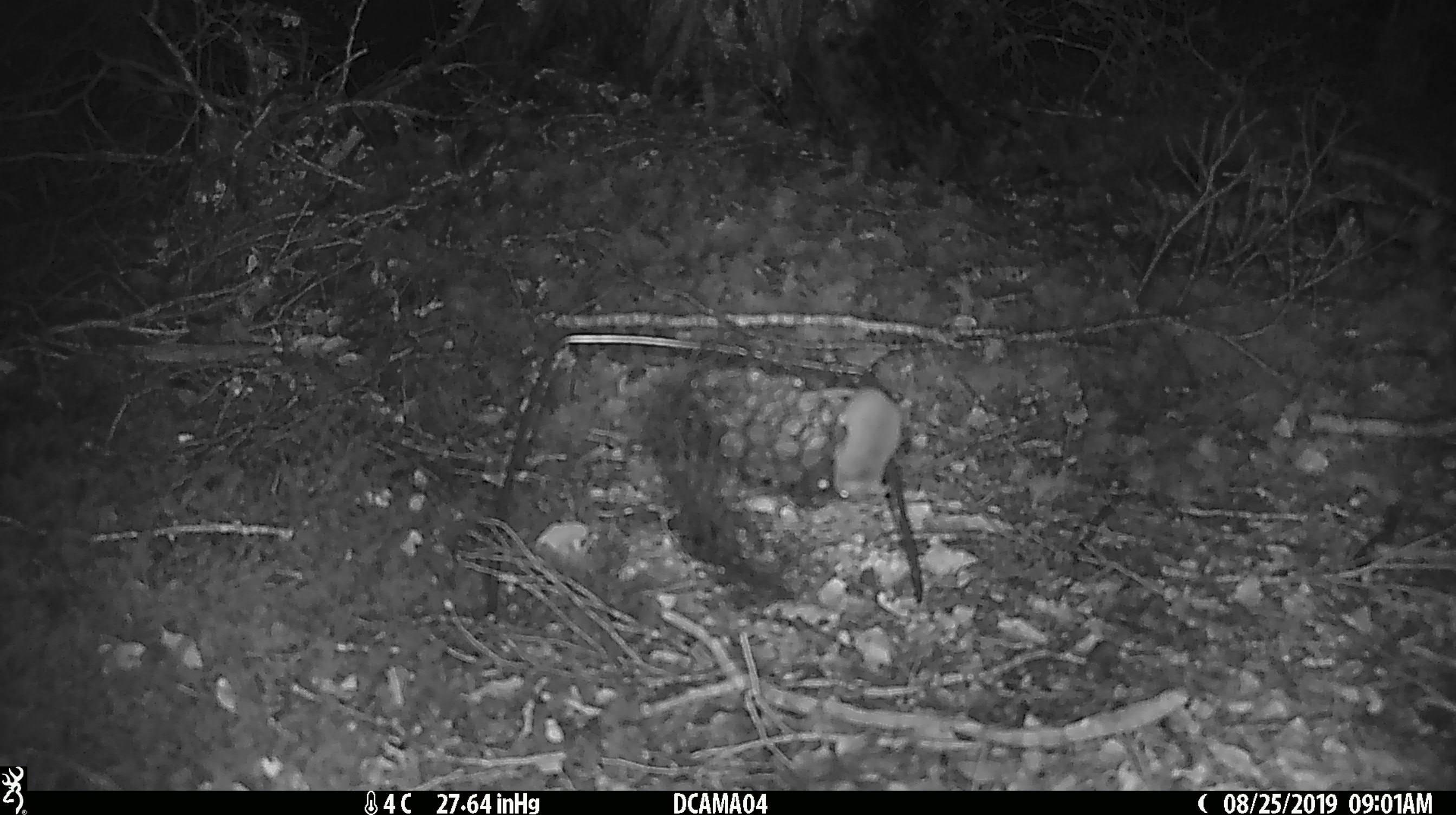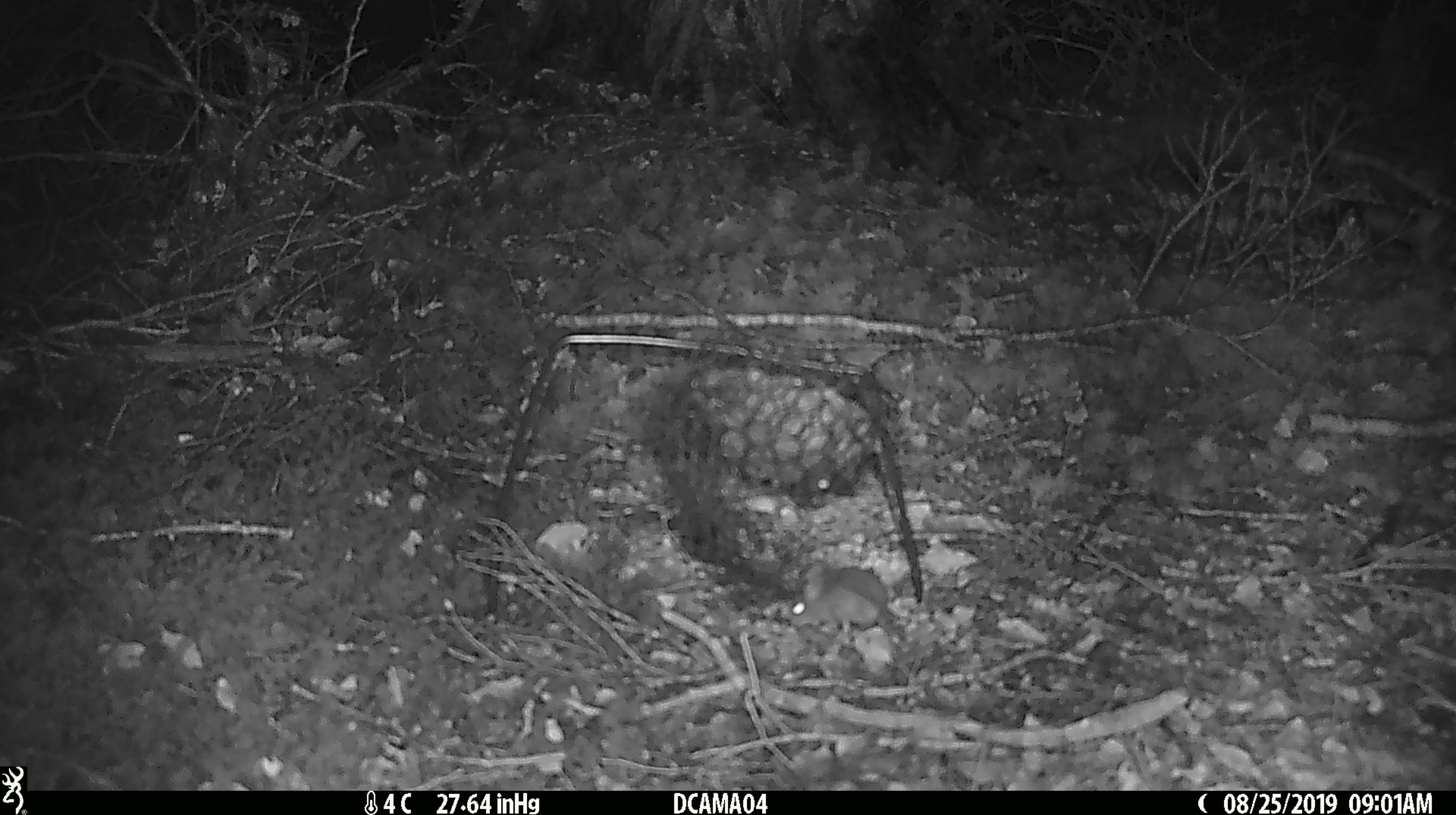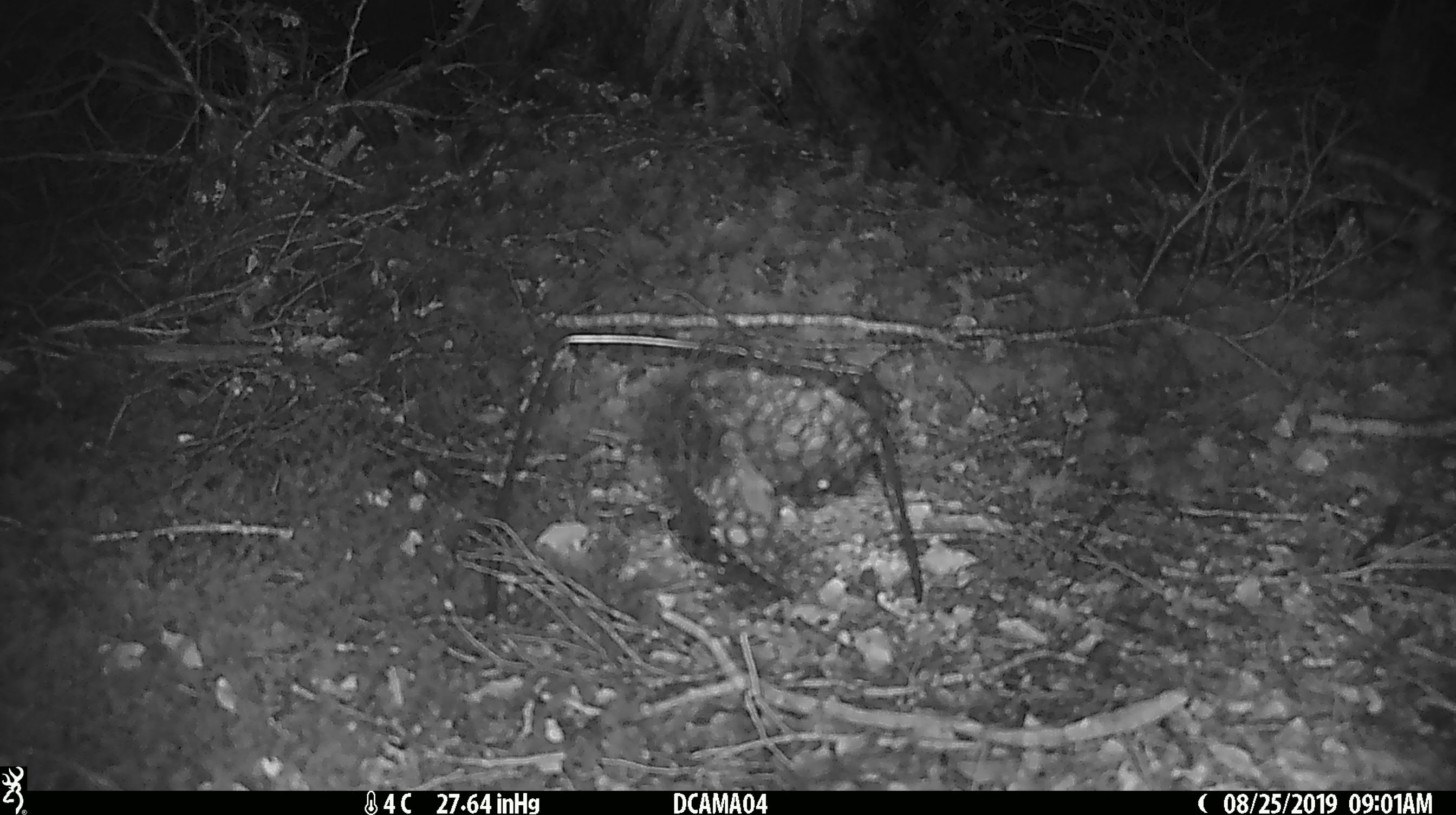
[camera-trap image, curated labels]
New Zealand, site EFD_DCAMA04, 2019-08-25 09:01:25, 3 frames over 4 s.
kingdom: Animalia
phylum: Chordata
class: Mammalia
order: Rodentia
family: Muridae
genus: Mus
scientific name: Mus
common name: mouse